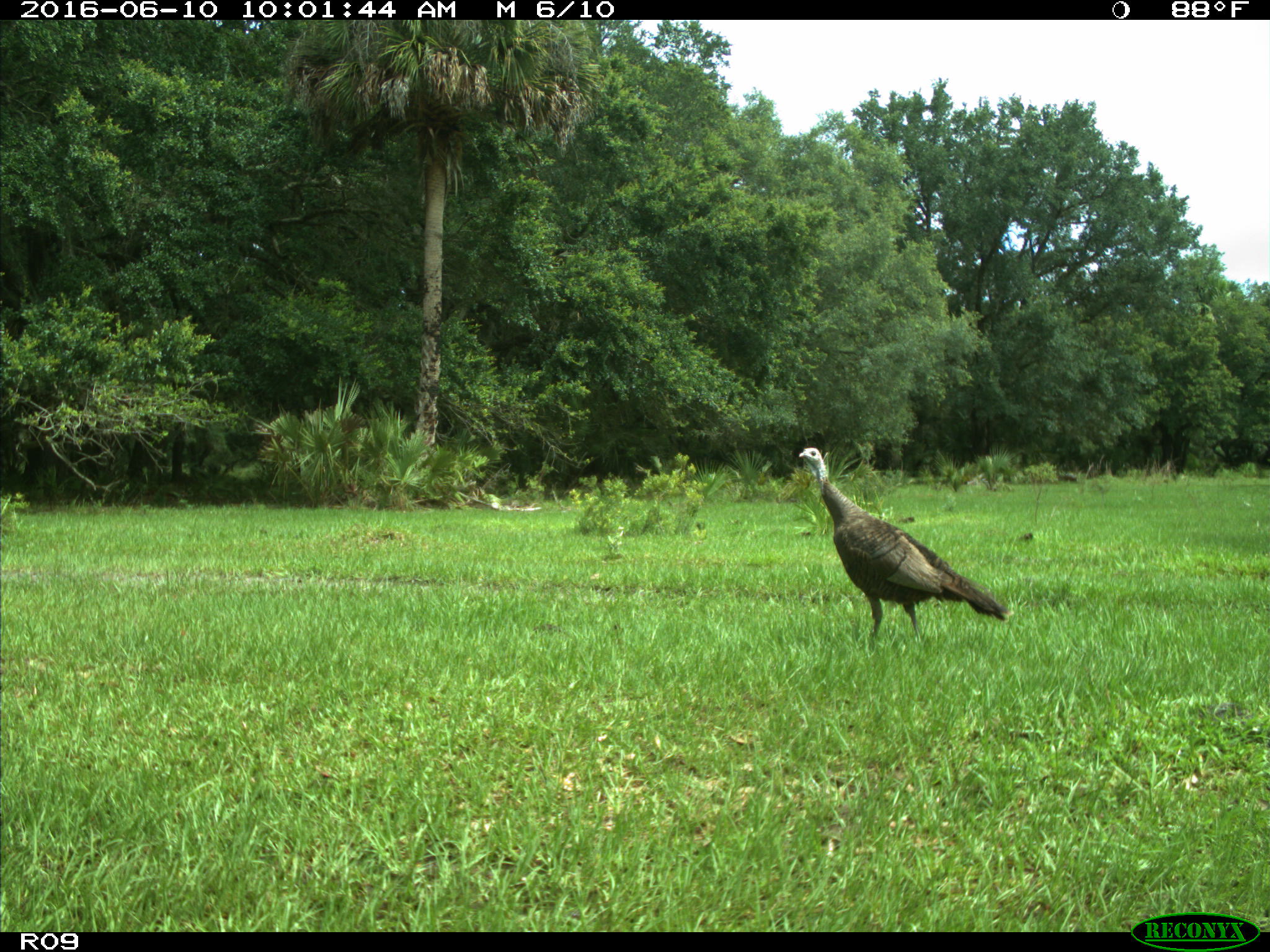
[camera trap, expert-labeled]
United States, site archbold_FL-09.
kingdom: Animalia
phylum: Chordata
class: Aves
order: Galliformes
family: Phasianidae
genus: Meleagris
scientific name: Meleagris gallopavo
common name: wild turkey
Meleagris gallopavo (wild turkey).